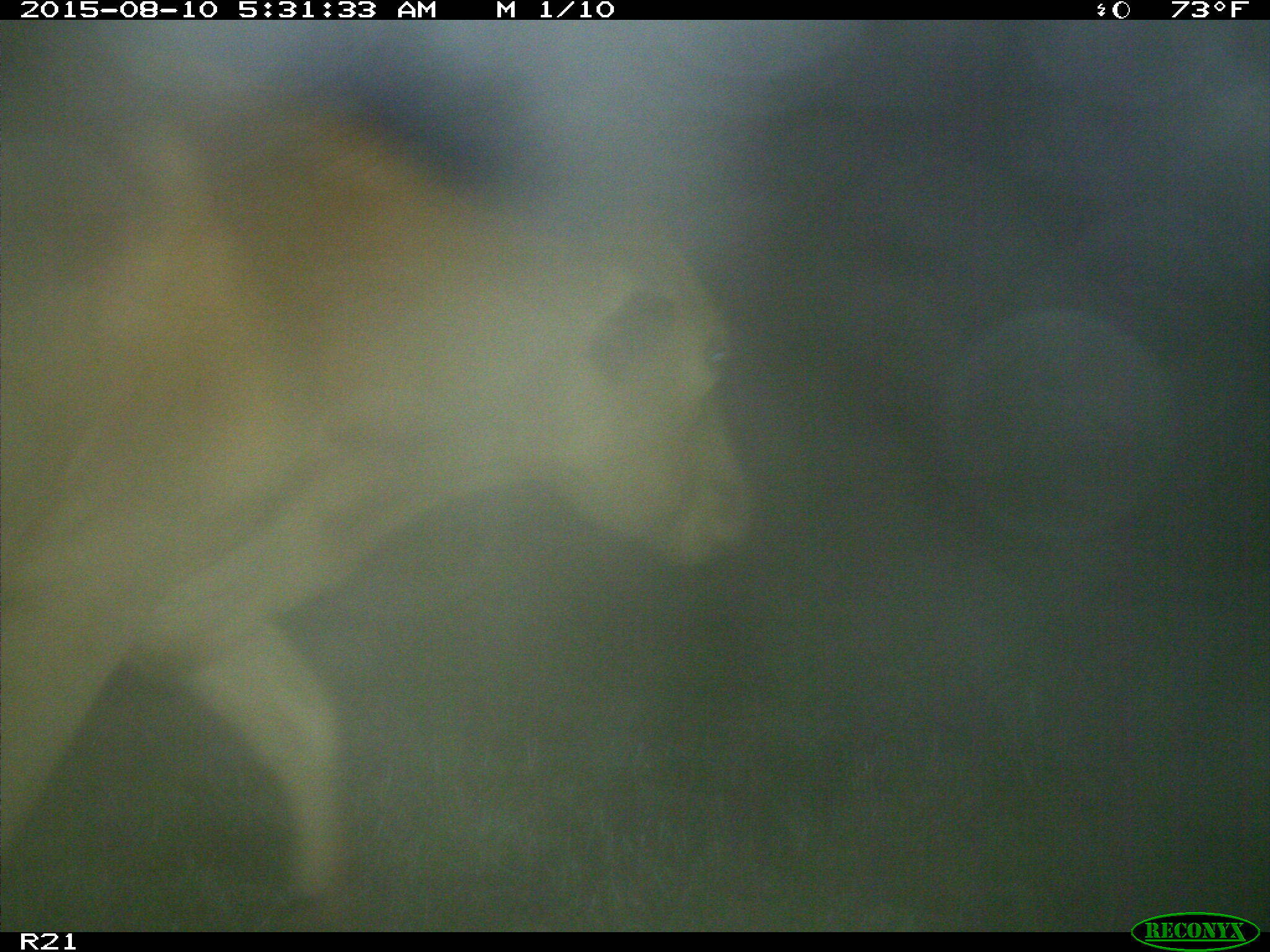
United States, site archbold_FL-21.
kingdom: Animalia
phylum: Chordata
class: Mammalia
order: Artiodactyla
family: Bovidae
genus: Bos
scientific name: Bos taurus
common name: domestic cow